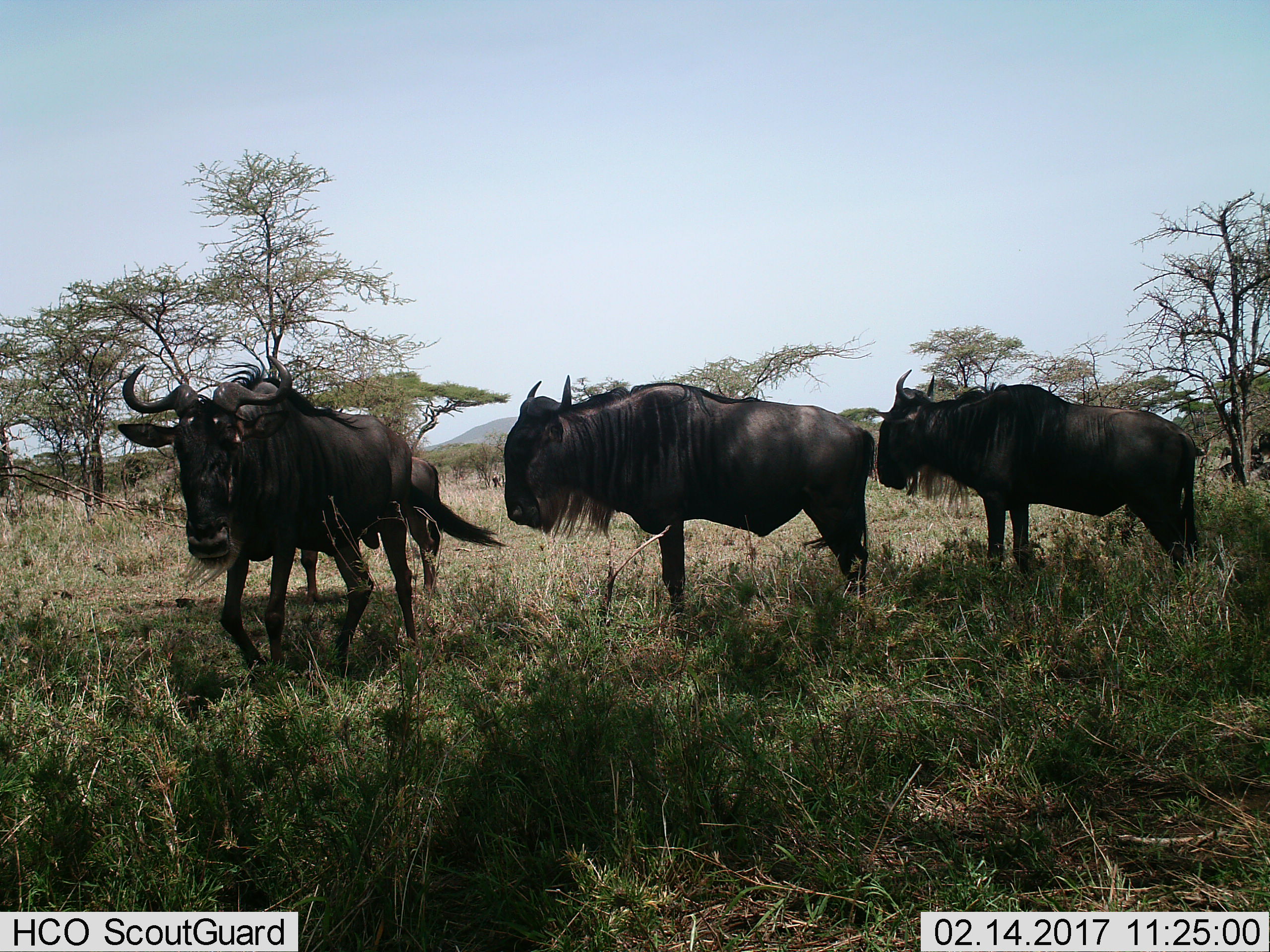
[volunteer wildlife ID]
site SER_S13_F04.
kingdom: Animalia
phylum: Chordata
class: Mammalia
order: Artiodactyla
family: Bovidae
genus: Connochaetes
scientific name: Connochaetes taurinus taurinus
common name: blue wildebeest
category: wildebeestblue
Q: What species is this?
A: Wildebeestblue (blue wildebeest) (Connochaetes taurinus taurinus).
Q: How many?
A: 4.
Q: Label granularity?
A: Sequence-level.